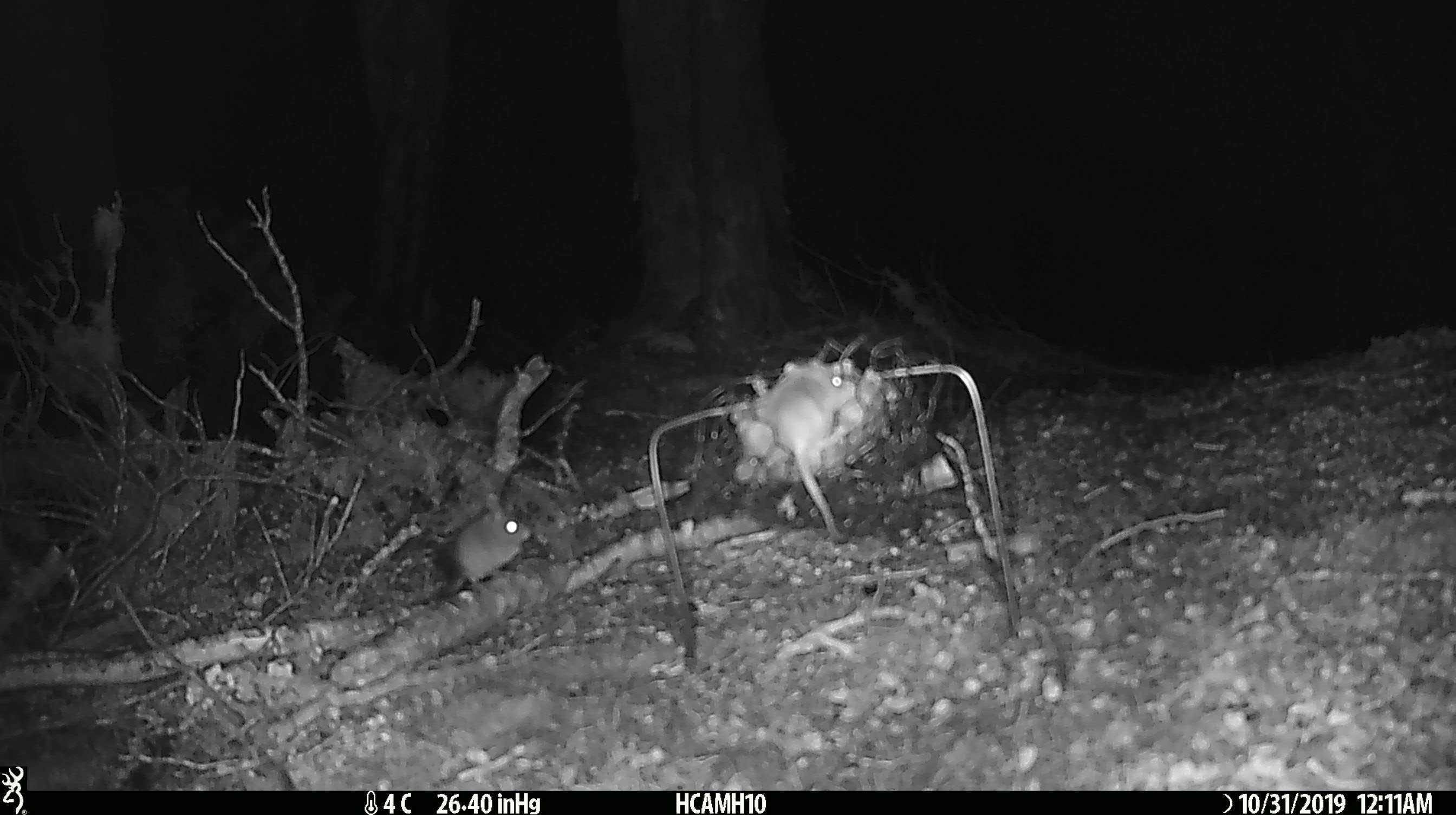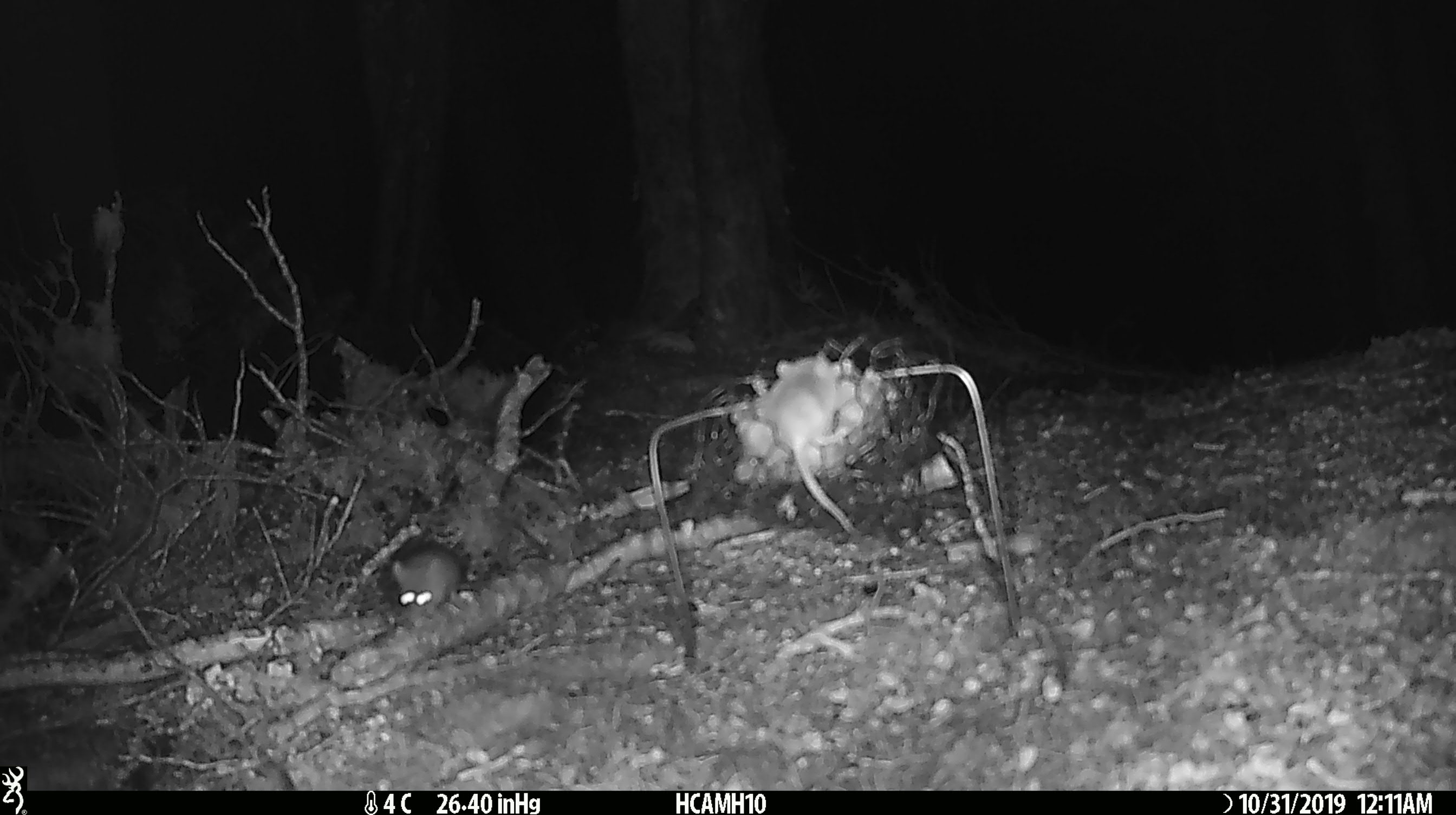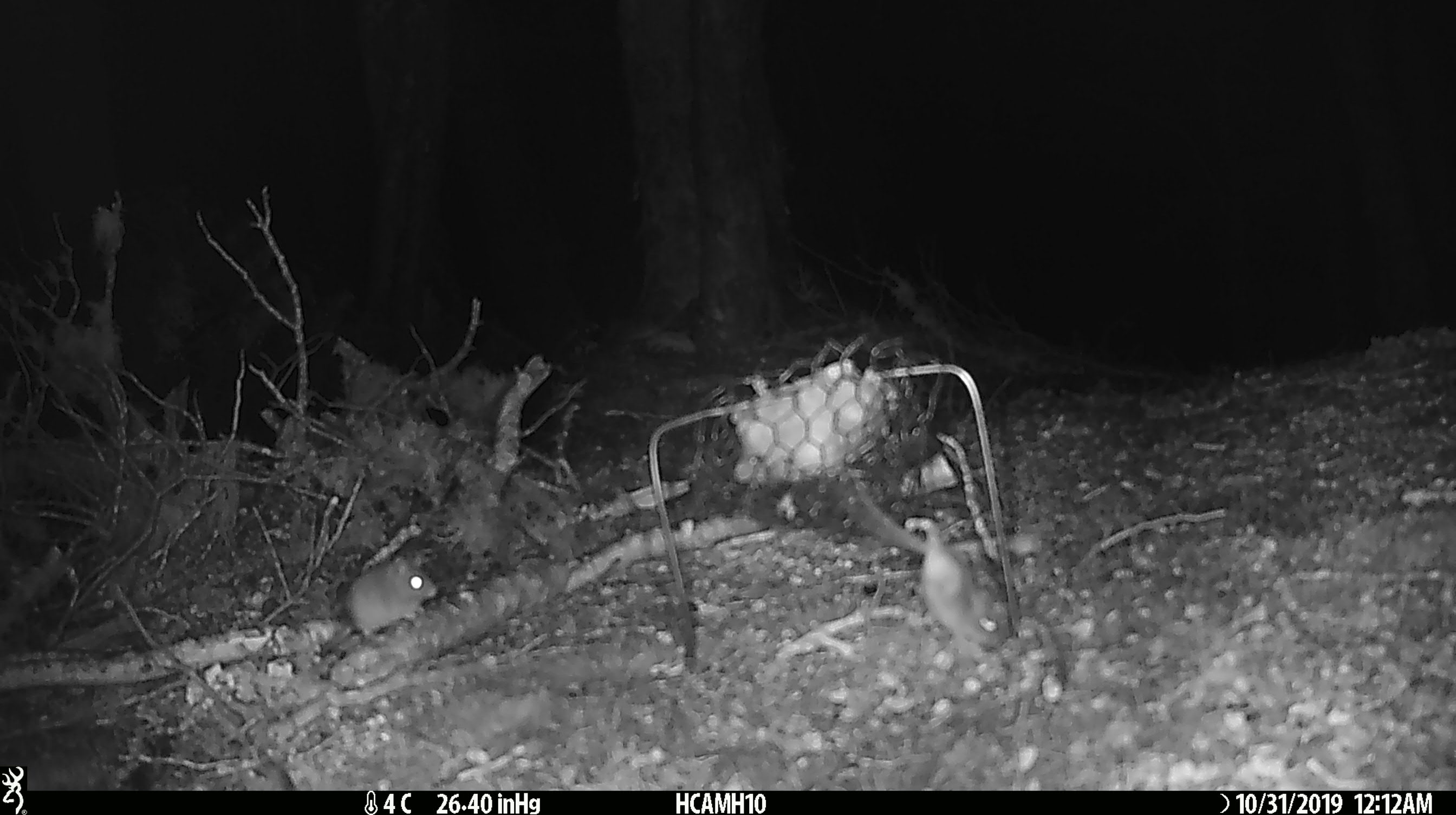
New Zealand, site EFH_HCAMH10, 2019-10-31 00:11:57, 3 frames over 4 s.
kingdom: Animalia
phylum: Chordata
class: Mammalia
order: Rodentia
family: Muridae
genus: Mus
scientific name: Mus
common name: mouse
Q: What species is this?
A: Mouse (Mus).